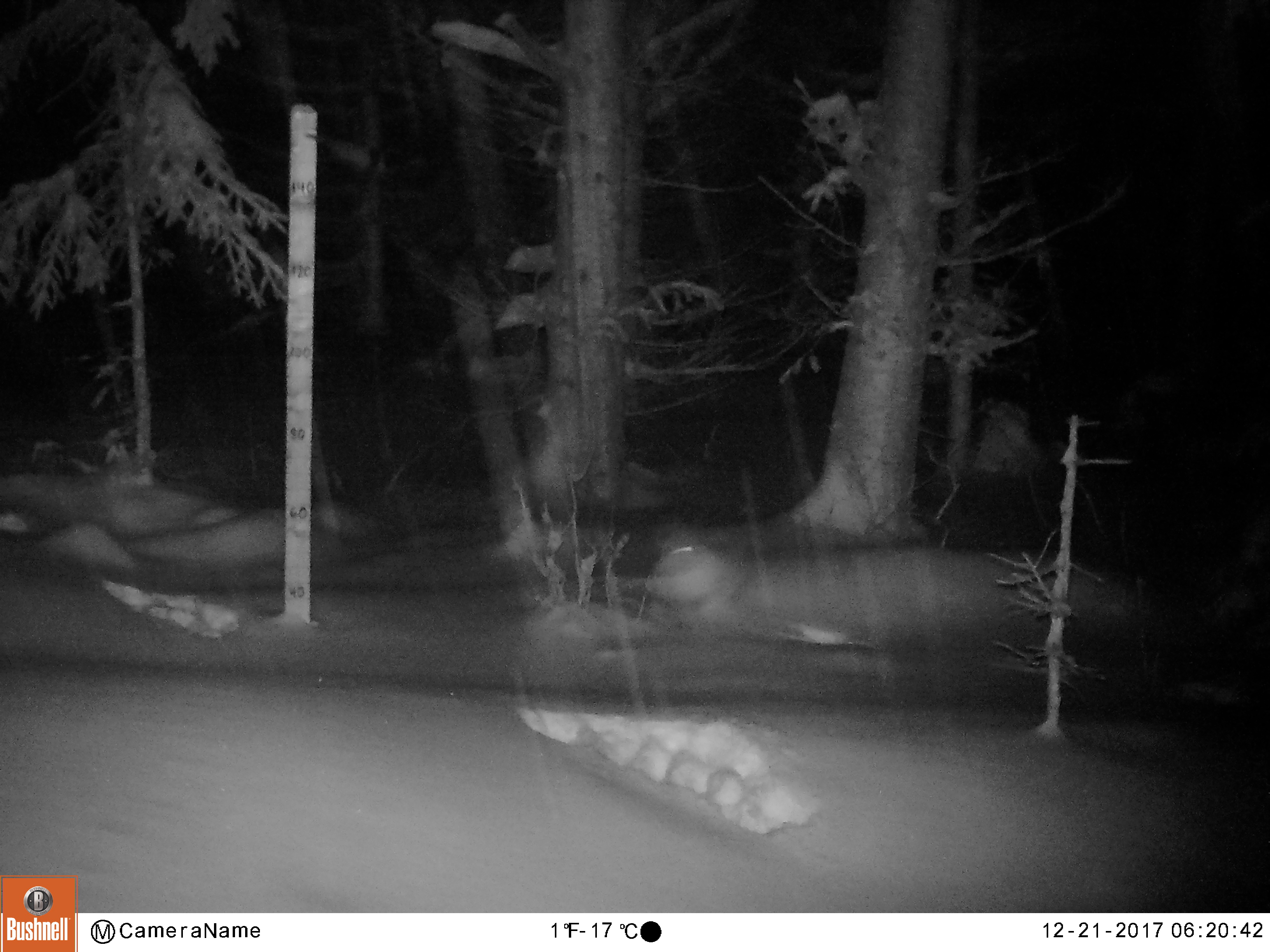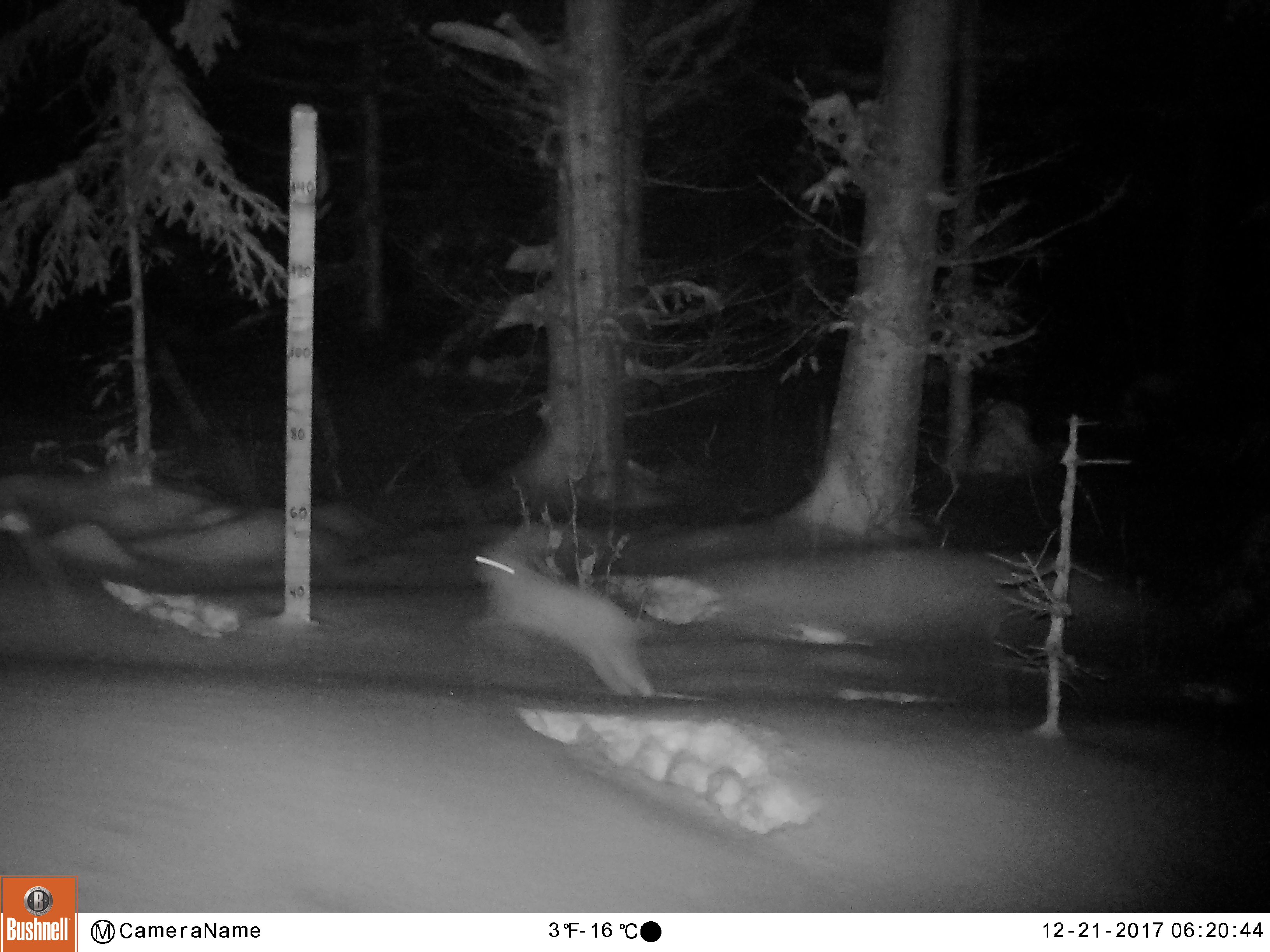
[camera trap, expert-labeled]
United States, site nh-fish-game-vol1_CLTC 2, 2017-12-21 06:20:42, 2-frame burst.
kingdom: Animalia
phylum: Chordata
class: Mammalia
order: Lagomorpha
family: Leporidae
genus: Lepus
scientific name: Lepus americanus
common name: snowshoe hare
Snowshoe hare (Lepus americanus).